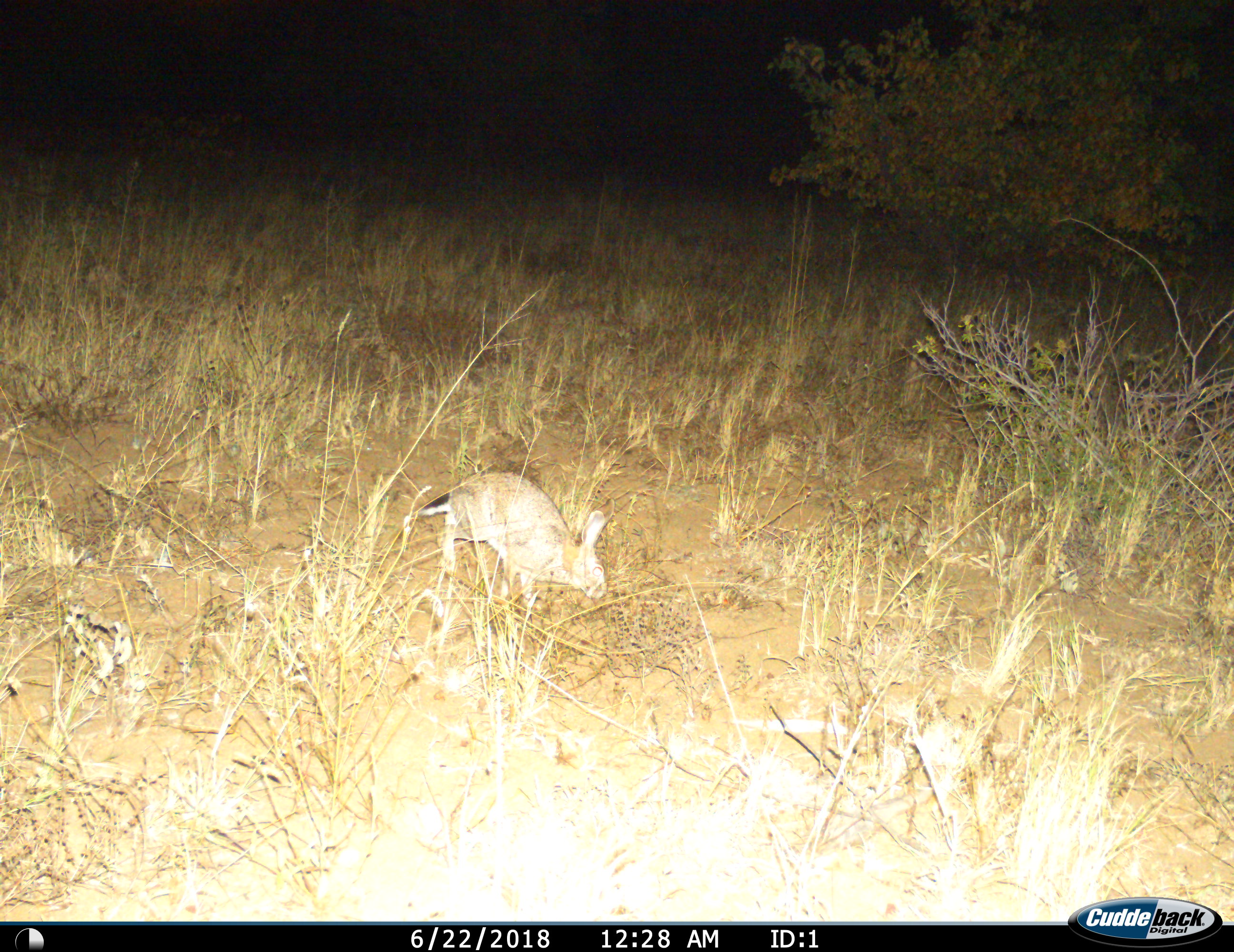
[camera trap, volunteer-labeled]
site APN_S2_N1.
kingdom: Animalia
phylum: Chordata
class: Mammalia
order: Lagomorpha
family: Leporidae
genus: Lepus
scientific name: Lepus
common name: hare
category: hareunknown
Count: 1.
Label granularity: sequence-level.